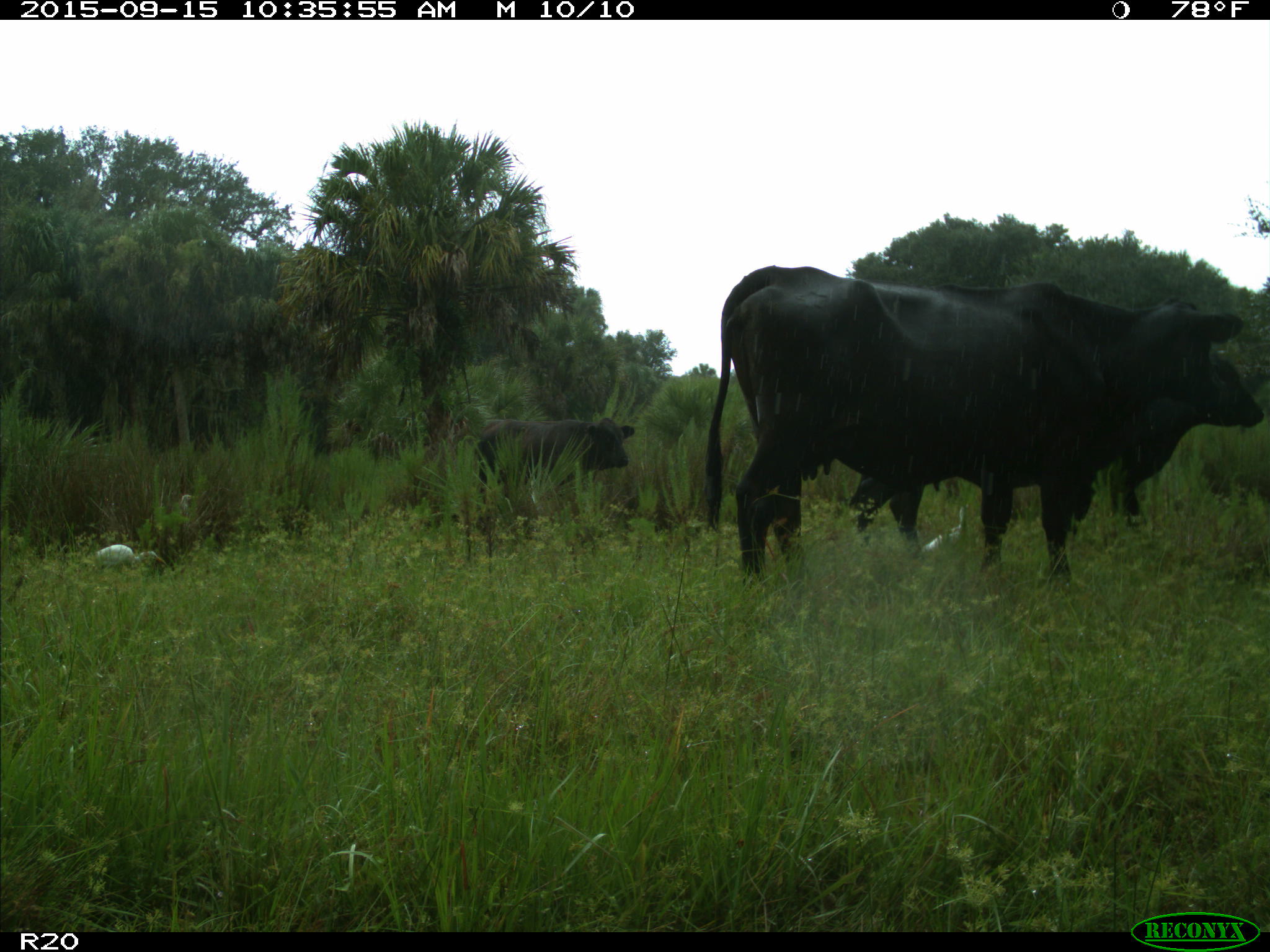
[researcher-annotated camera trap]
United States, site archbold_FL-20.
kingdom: Animalia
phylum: Chordata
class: Mammalia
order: Artiodactyla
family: Bovidae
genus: Bos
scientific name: Bos taurus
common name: domestic cow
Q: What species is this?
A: Bos taurus (domestic cow).